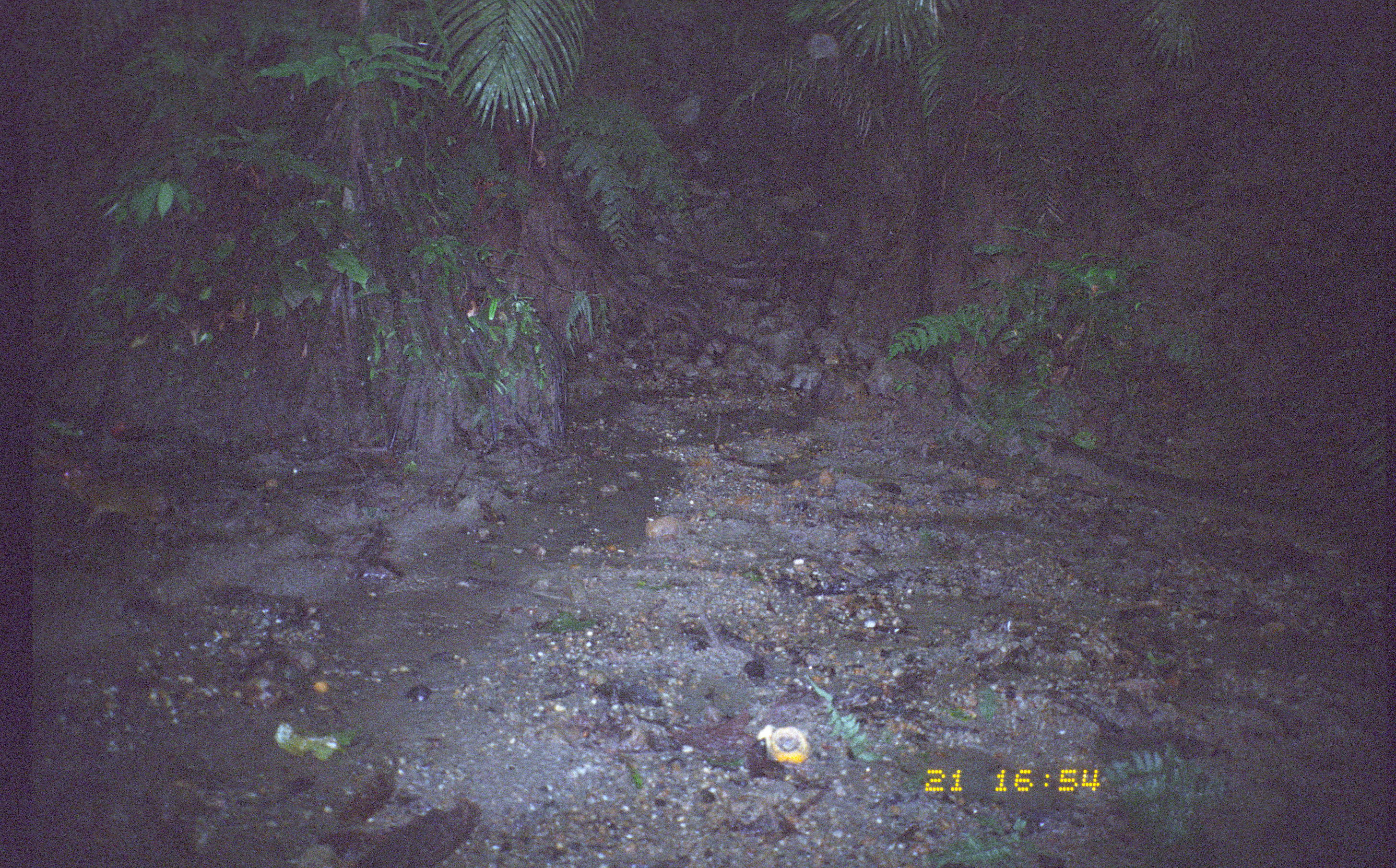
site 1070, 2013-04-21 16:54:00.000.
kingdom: Animalia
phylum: Chordata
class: Mammalia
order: Rodentia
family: Dasyproctidae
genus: Myoprocta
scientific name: Myoprocta pratti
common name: green acouchi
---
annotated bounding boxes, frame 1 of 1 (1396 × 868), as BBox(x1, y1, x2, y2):
myoprocta pratti: BBox(57, 460, 196, 529)